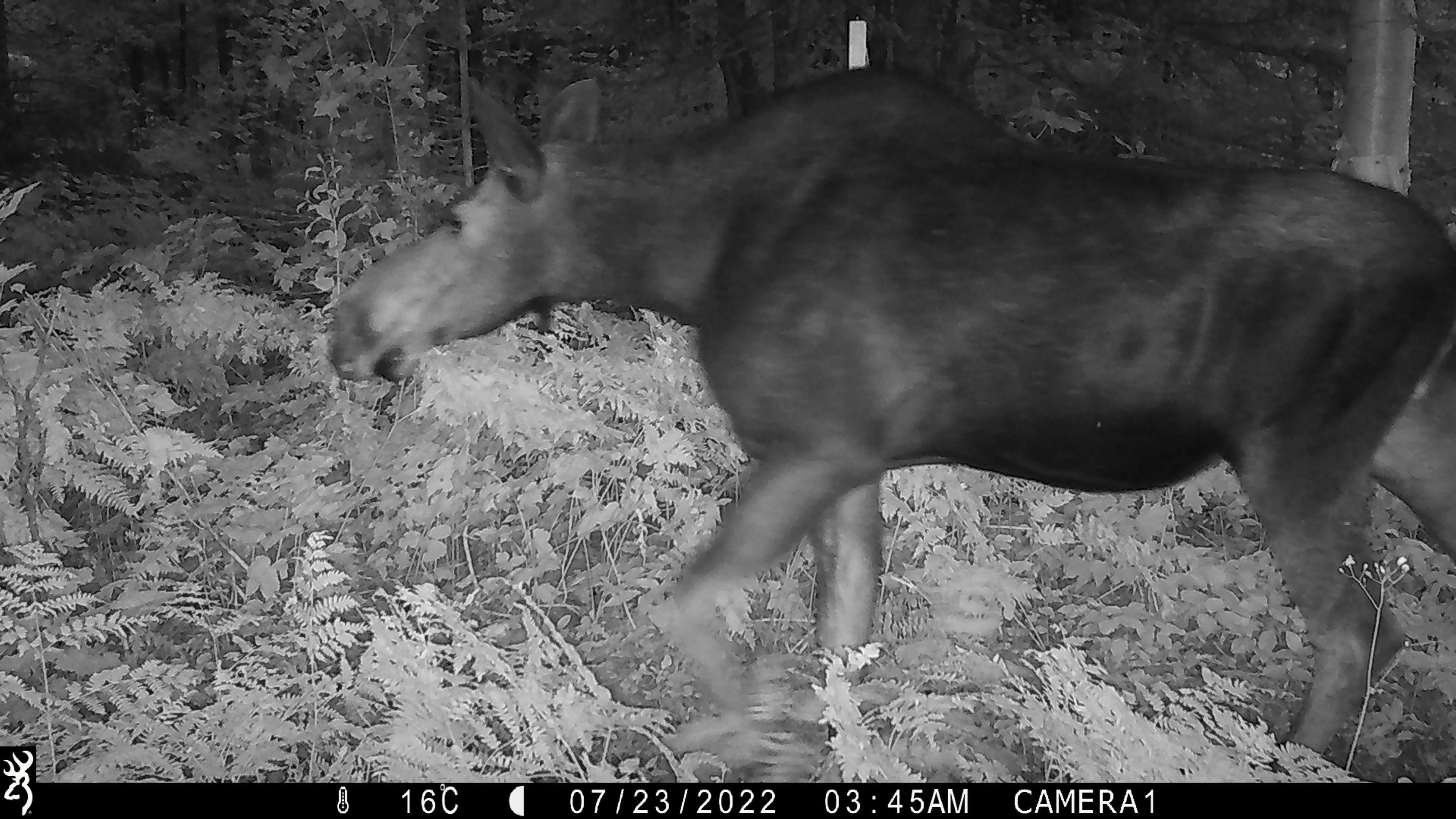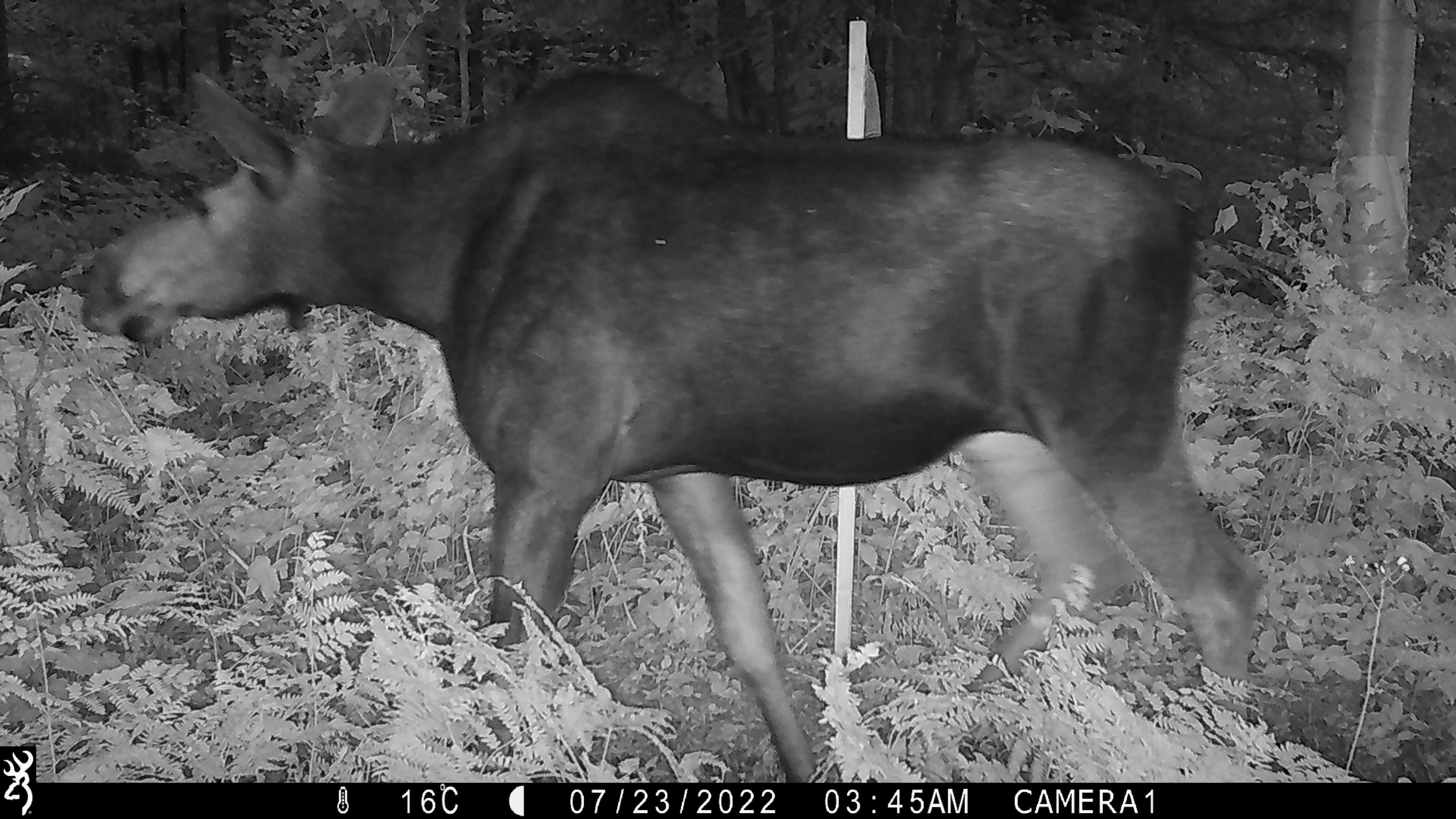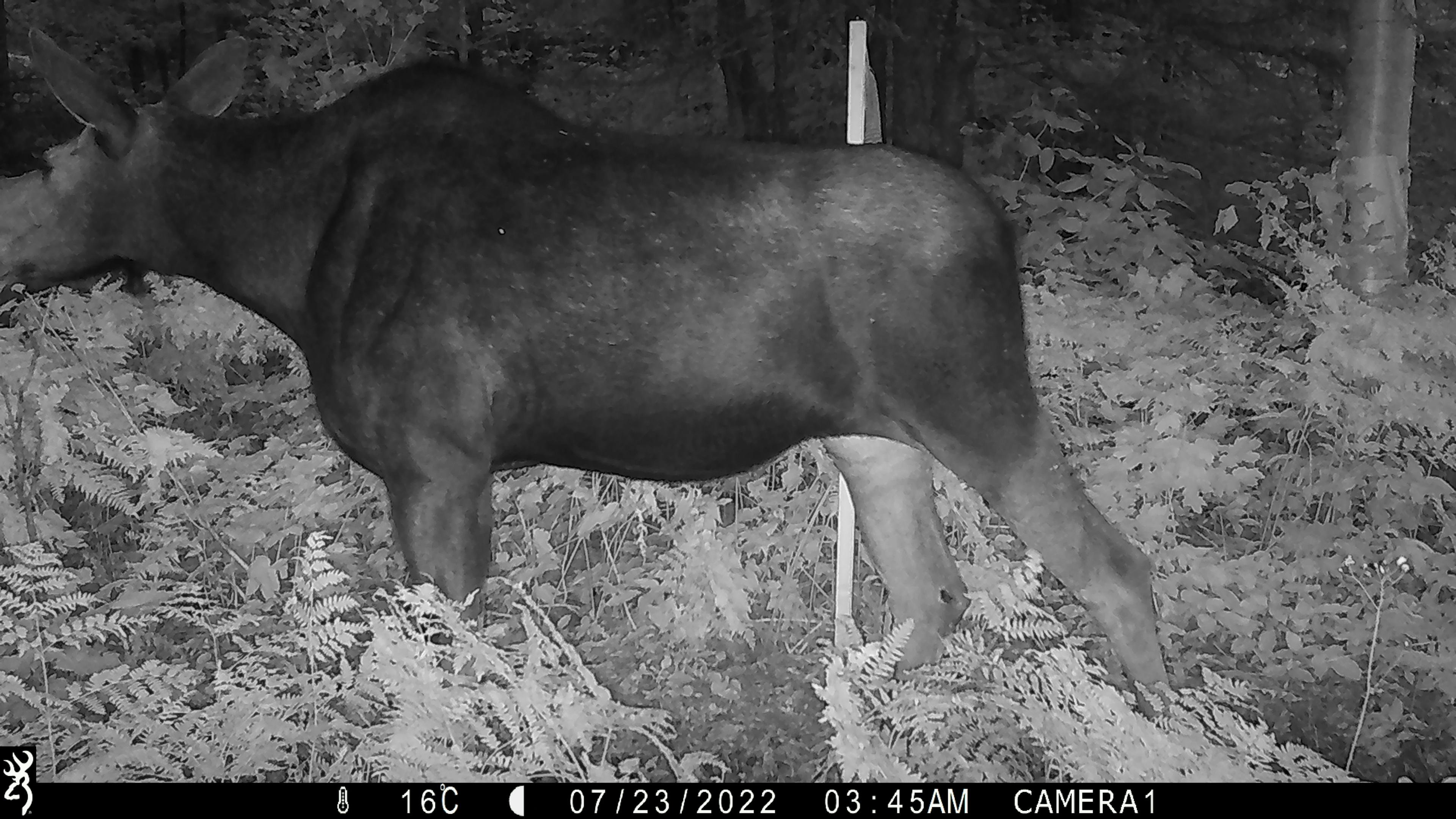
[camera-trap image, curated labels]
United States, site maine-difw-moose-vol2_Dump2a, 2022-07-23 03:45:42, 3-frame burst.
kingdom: Animalia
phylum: Chordata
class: Mammalia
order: Artiodactyla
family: Cervidae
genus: Alces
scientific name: Alces alces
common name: moose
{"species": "moose (Alces alces)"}